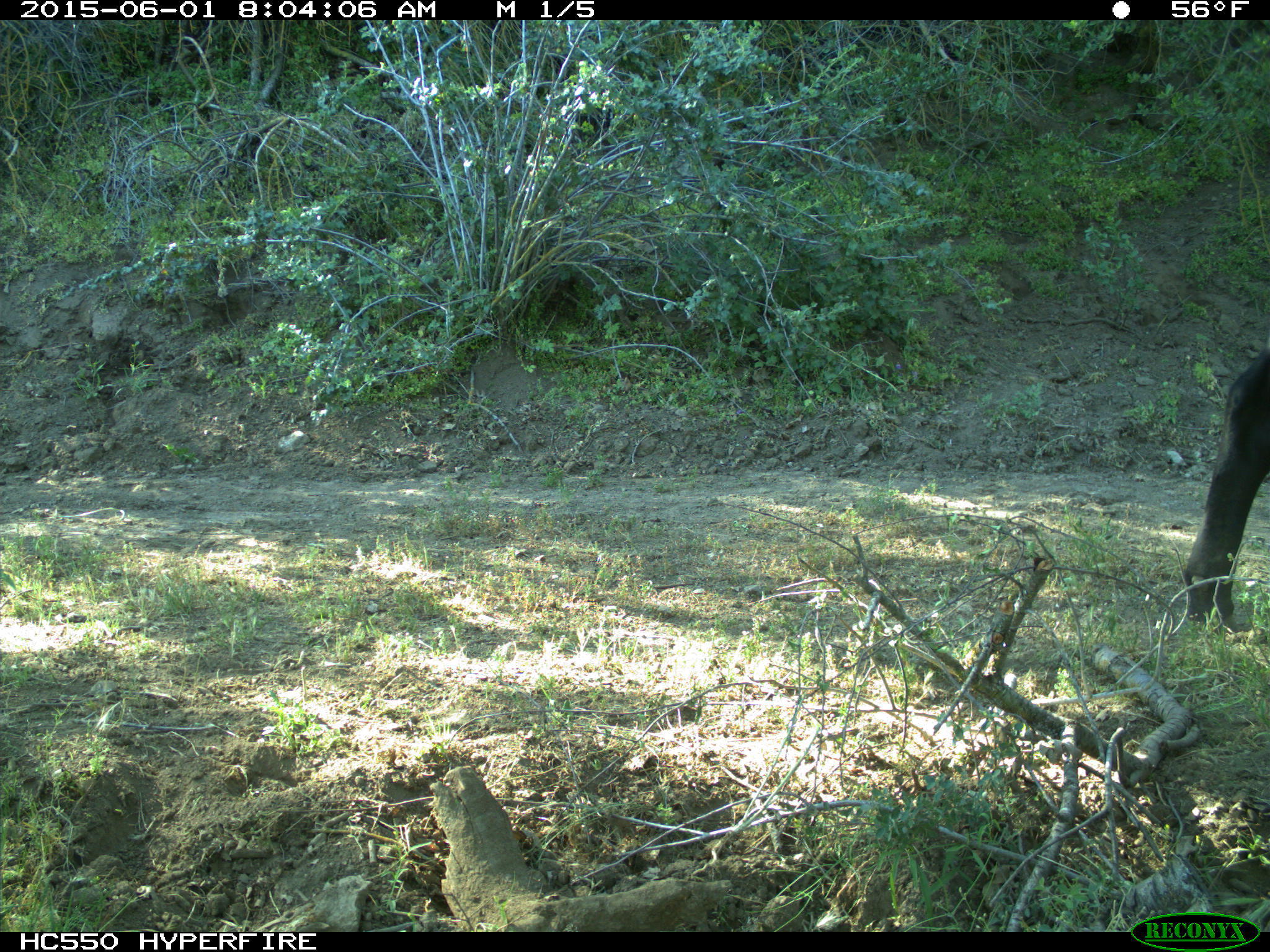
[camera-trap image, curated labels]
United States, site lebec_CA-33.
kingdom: Animalia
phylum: Chordata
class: Mammalia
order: Artiodactyla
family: Bovidae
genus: Bos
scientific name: Bos taurus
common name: domestic cow